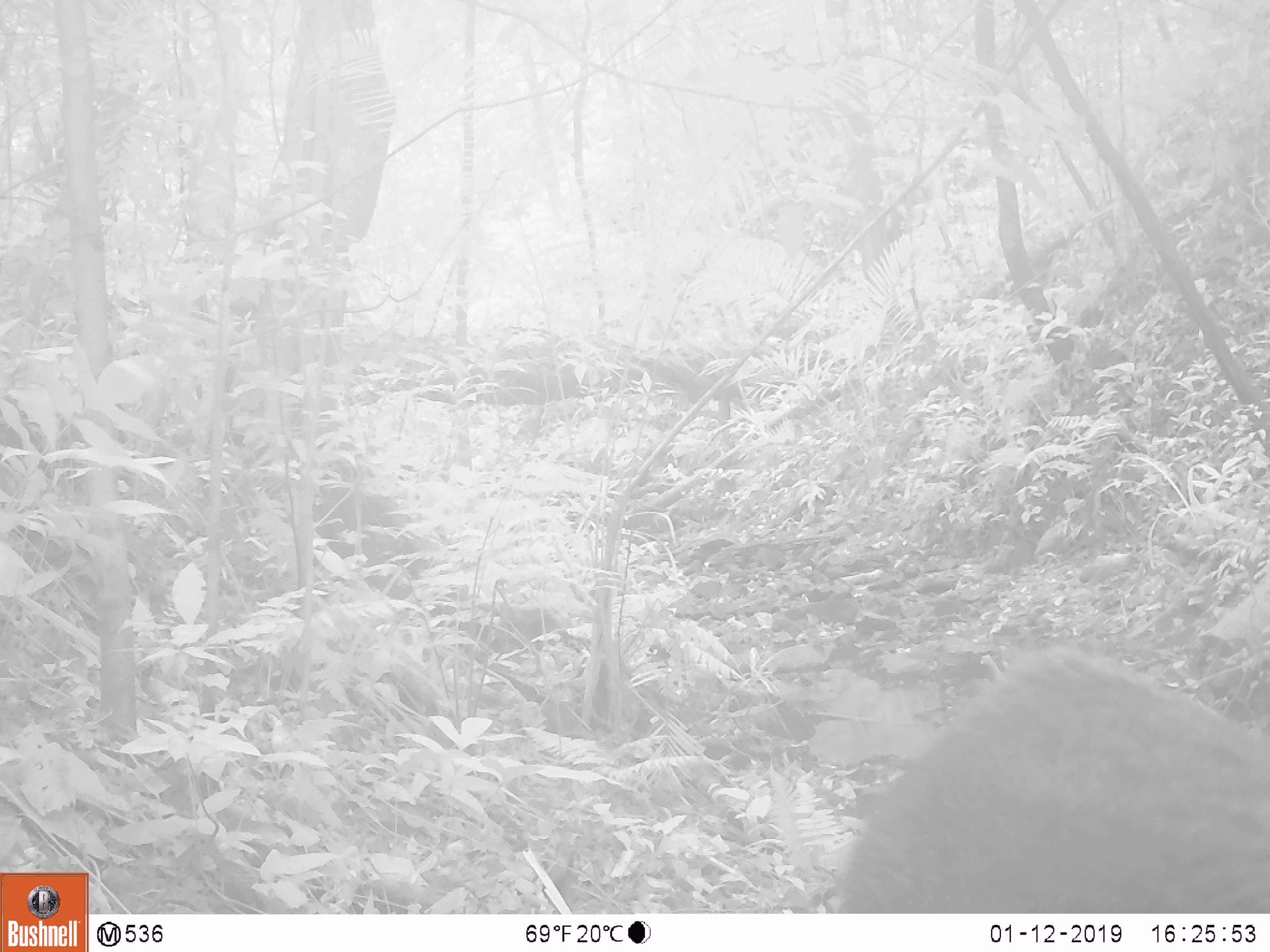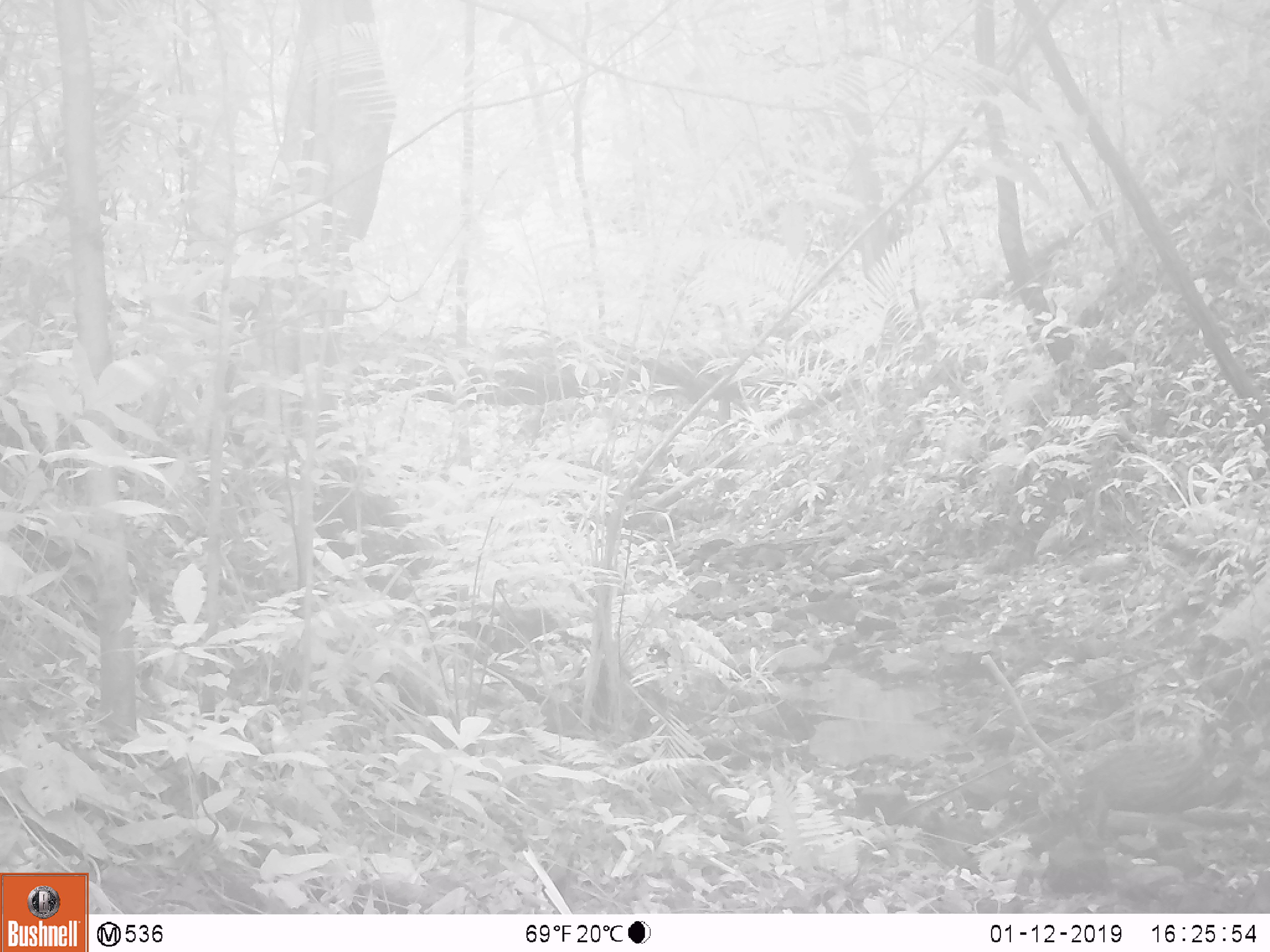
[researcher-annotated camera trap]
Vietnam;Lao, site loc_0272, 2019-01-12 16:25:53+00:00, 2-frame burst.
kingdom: Animalia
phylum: Chordata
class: Mammalia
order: Artiodactyla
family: Suidae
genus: Sus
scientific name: Sus scrofa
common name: eurasian wild pig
Eurasian wild pig (Sus scrofa). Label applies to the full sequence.